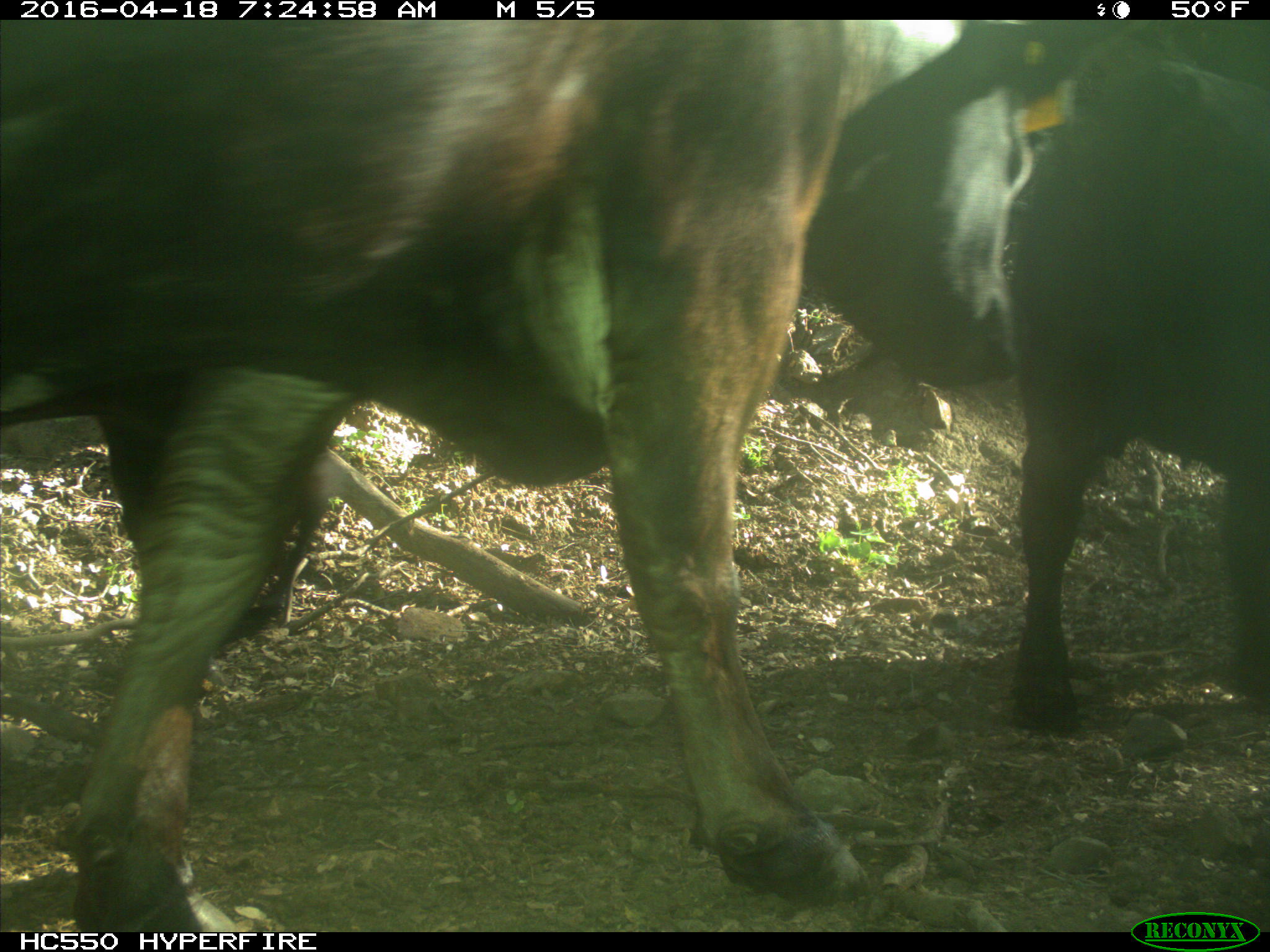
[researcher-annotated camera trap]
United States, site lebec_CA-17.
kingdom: Animalia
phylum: Chordata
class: Mammalia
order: Artiodactyla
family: Bovidae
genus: Bos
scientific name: Bos taurus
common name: domestic cow